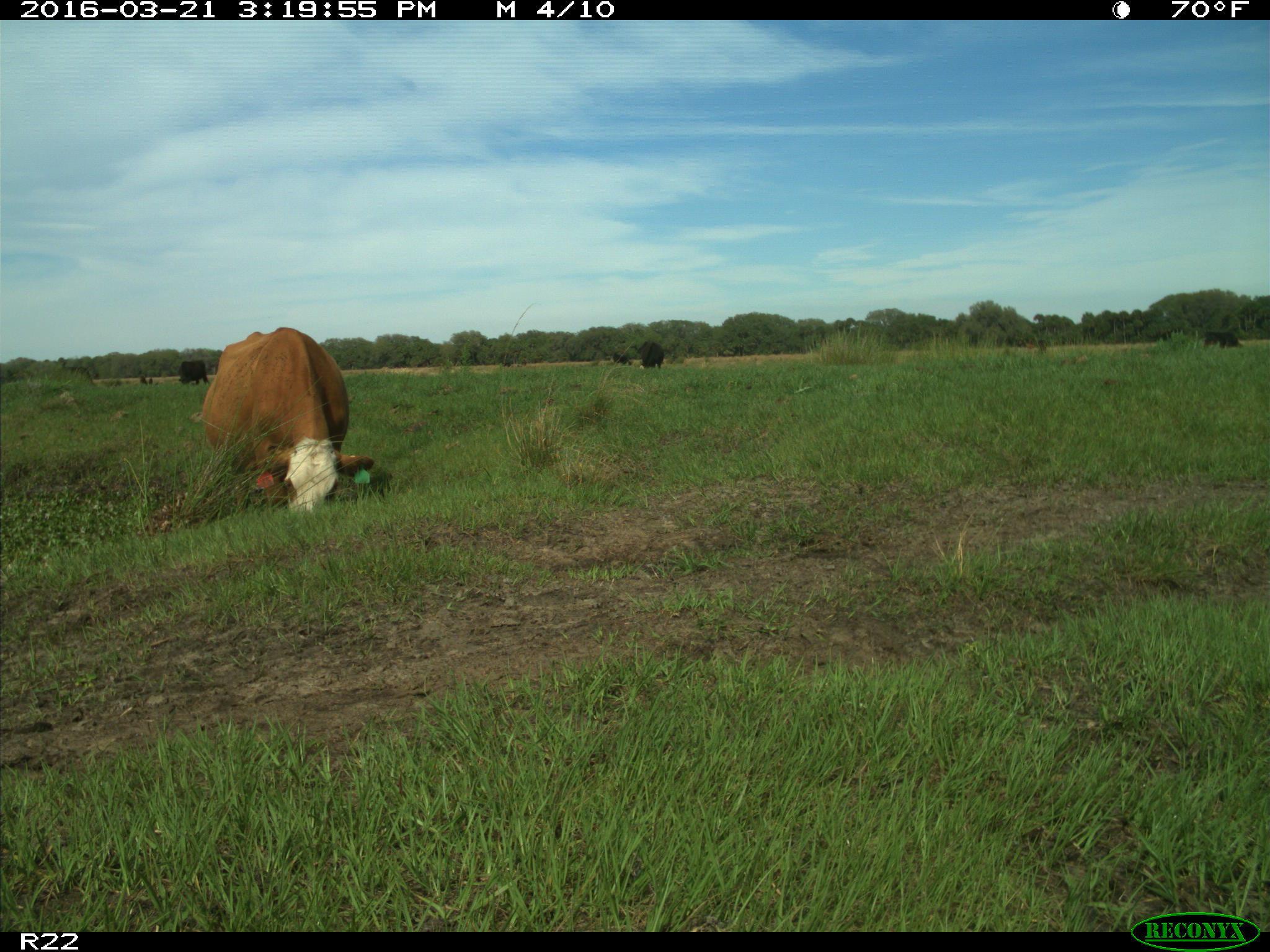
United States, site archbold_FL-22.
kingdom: Animalia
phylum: Chordata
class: Mammalia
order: Artiodactyla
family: Bovidae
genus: Bos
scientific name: Bos taurus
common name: domestic cow